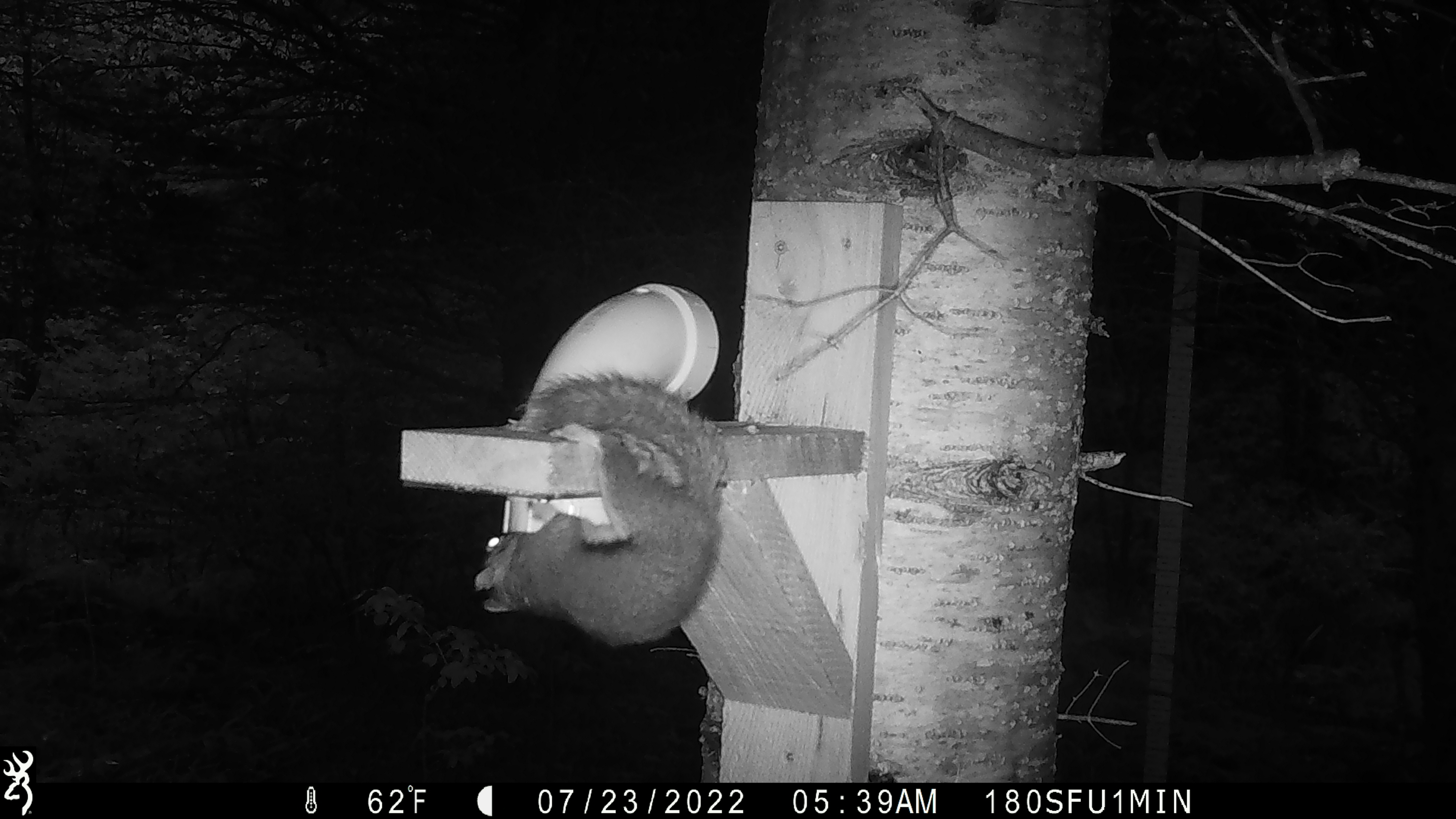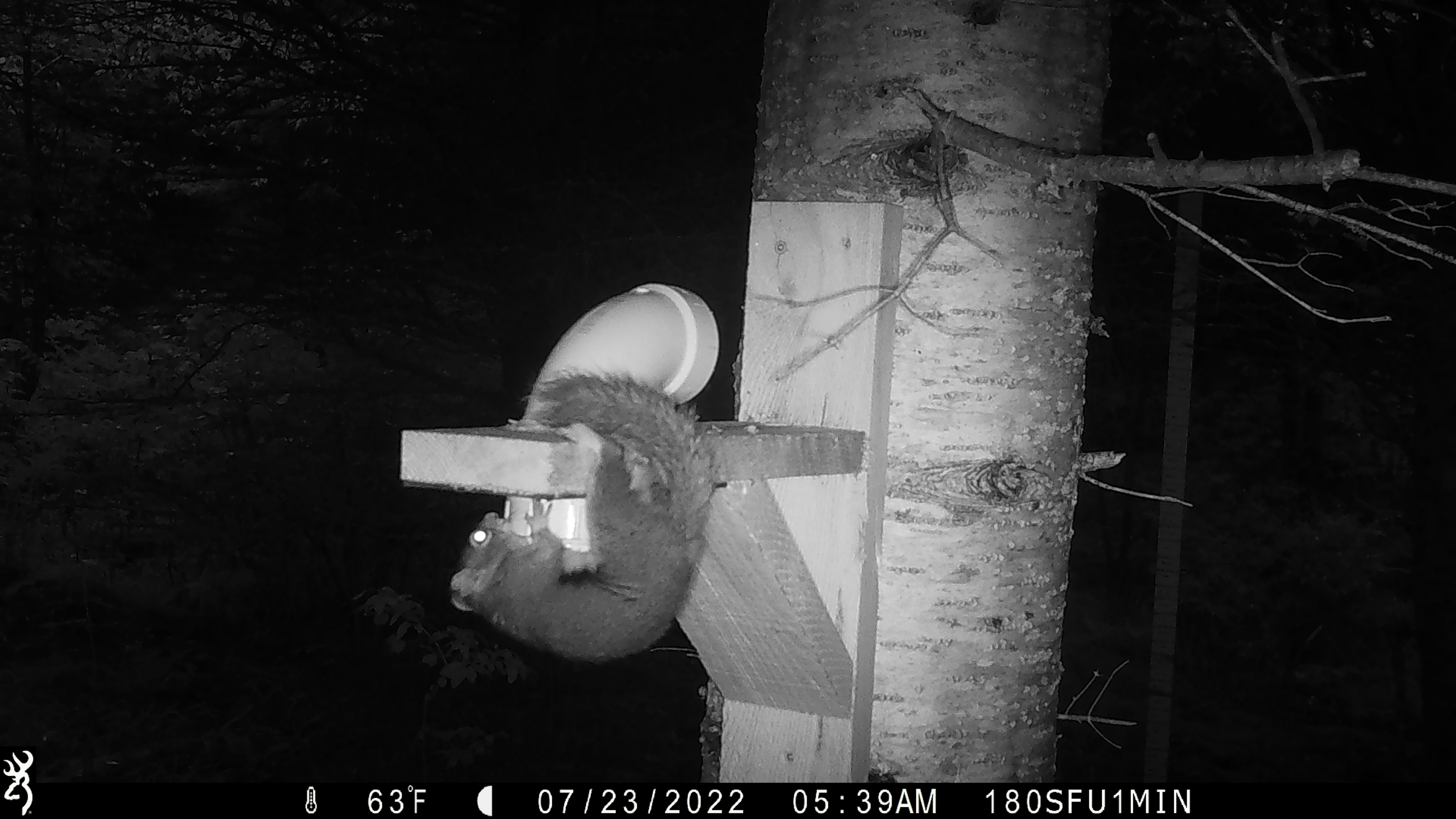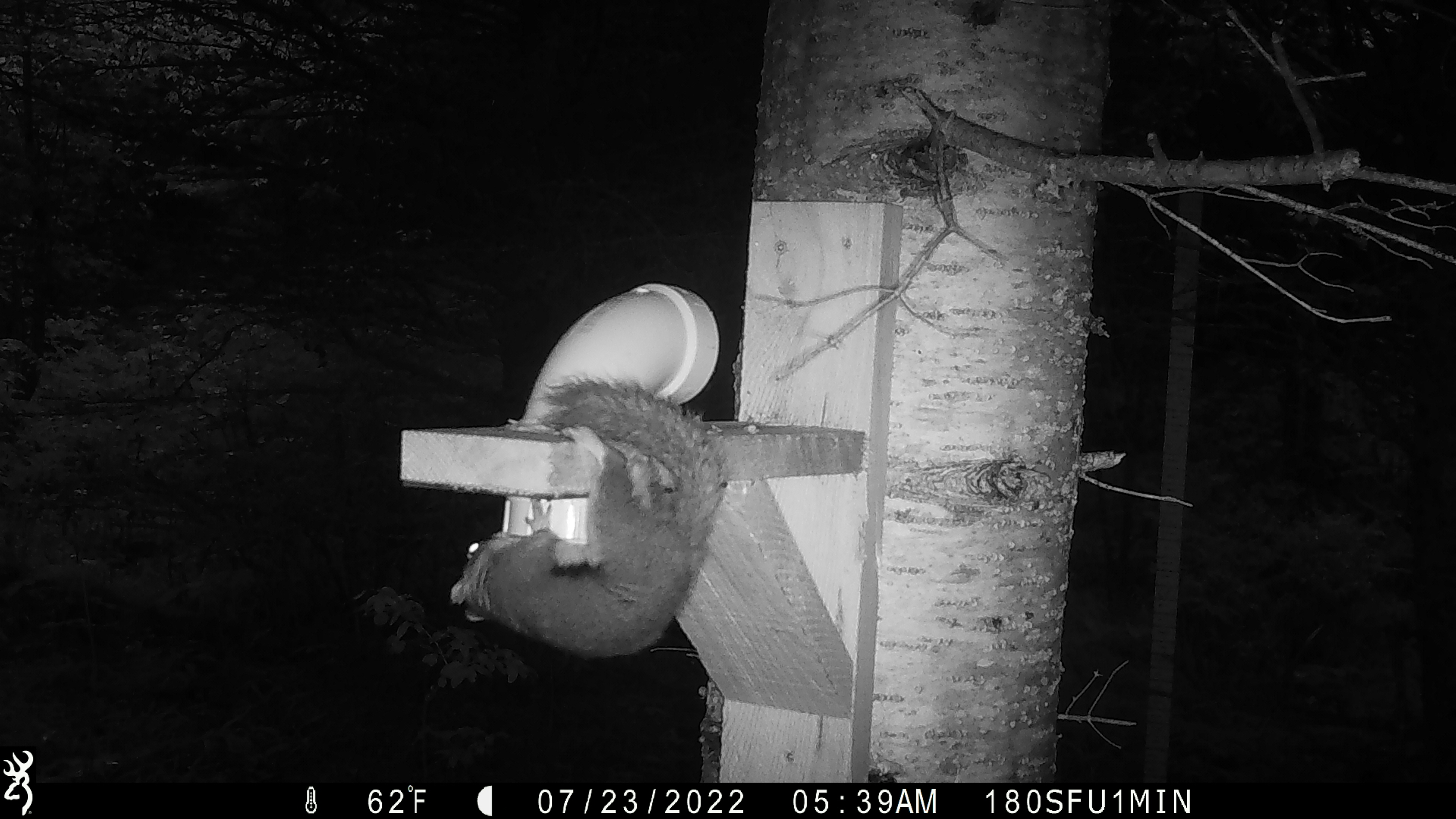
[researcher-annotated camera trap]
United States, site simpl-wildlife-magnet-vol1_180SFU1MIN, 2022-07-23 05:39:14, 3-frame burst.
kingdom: Animalia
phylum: Chordata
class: Mammalia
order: Rodentia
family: Sciuridae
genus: Tamiasciurus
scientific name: Tamiasciurus hudsonicus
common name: red squirrel